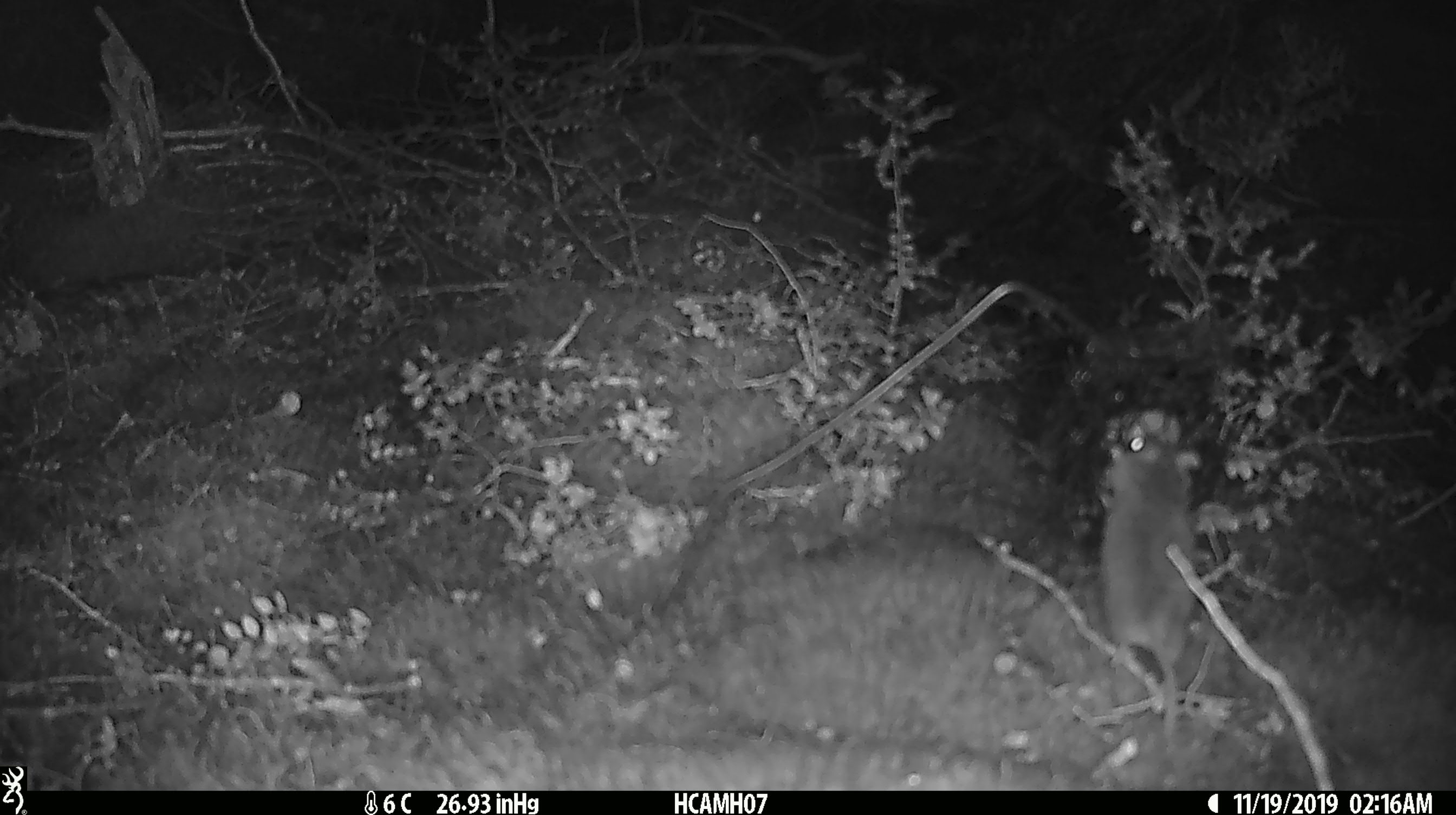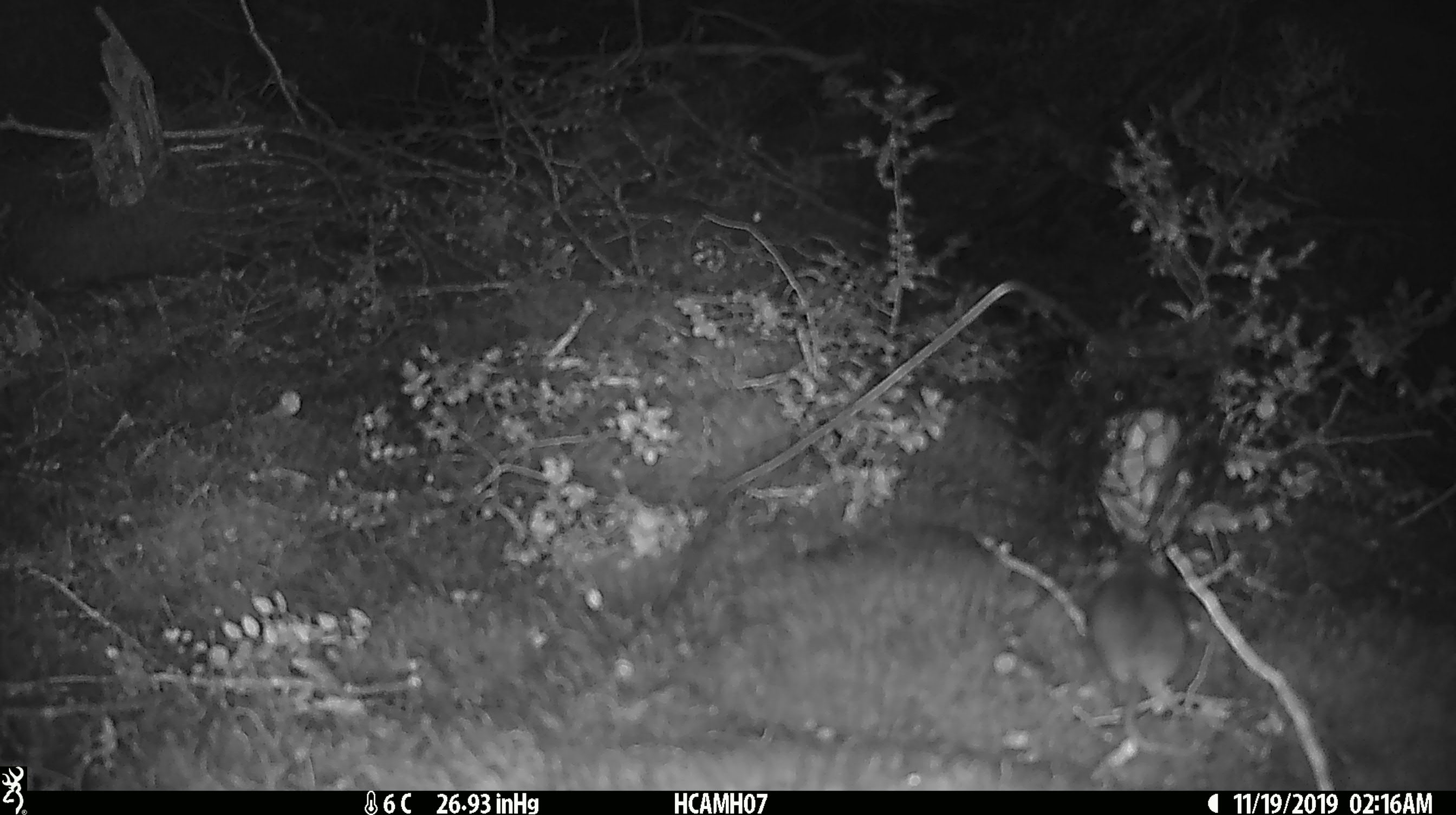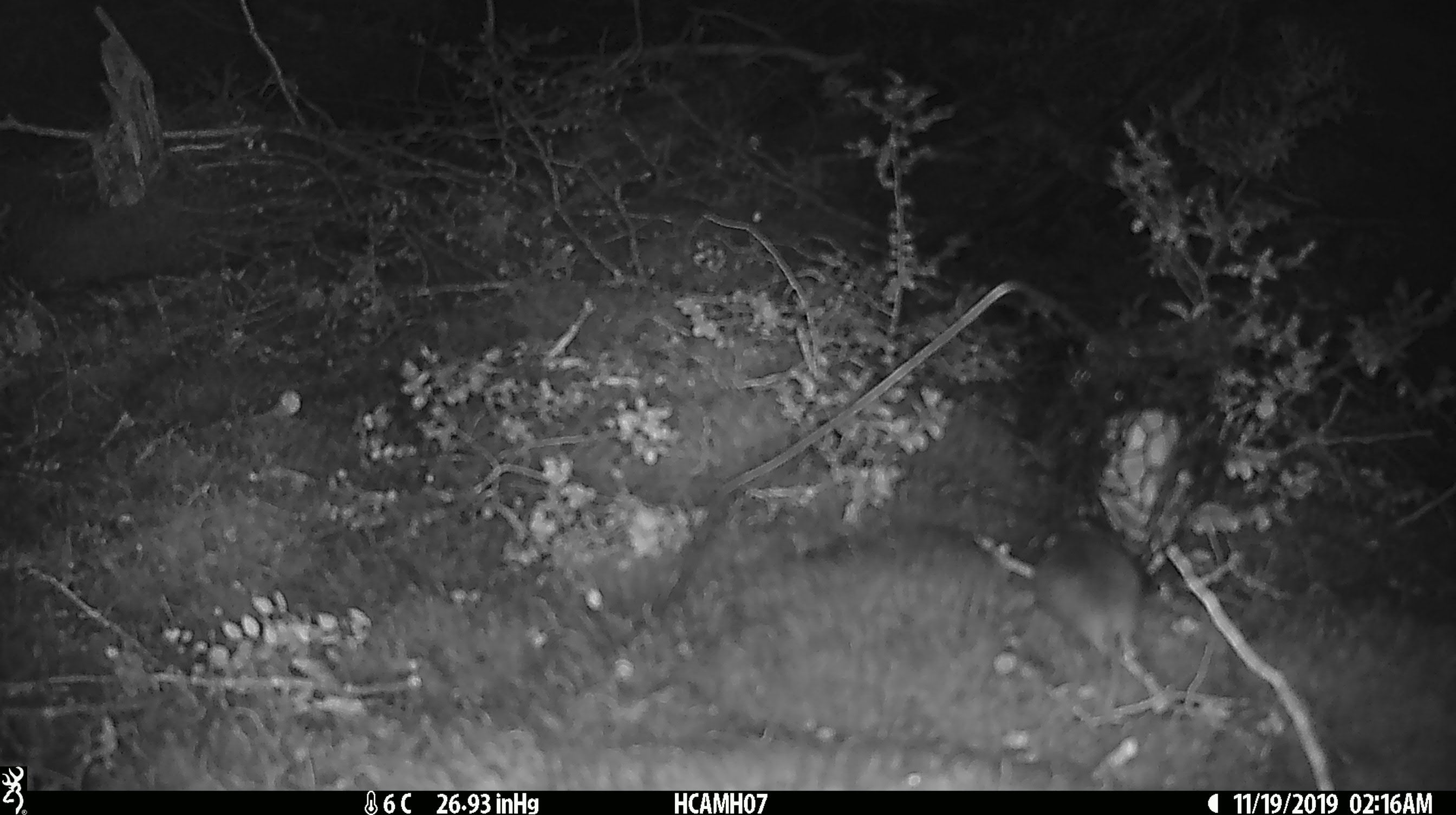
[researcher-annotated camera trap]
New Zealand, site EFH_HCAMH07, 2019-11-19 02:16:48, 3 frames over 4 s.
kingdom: Animalia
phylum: Chordata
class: Mammalia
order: Rodentia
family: Muridae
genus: Mus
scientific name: Mus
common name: mouse